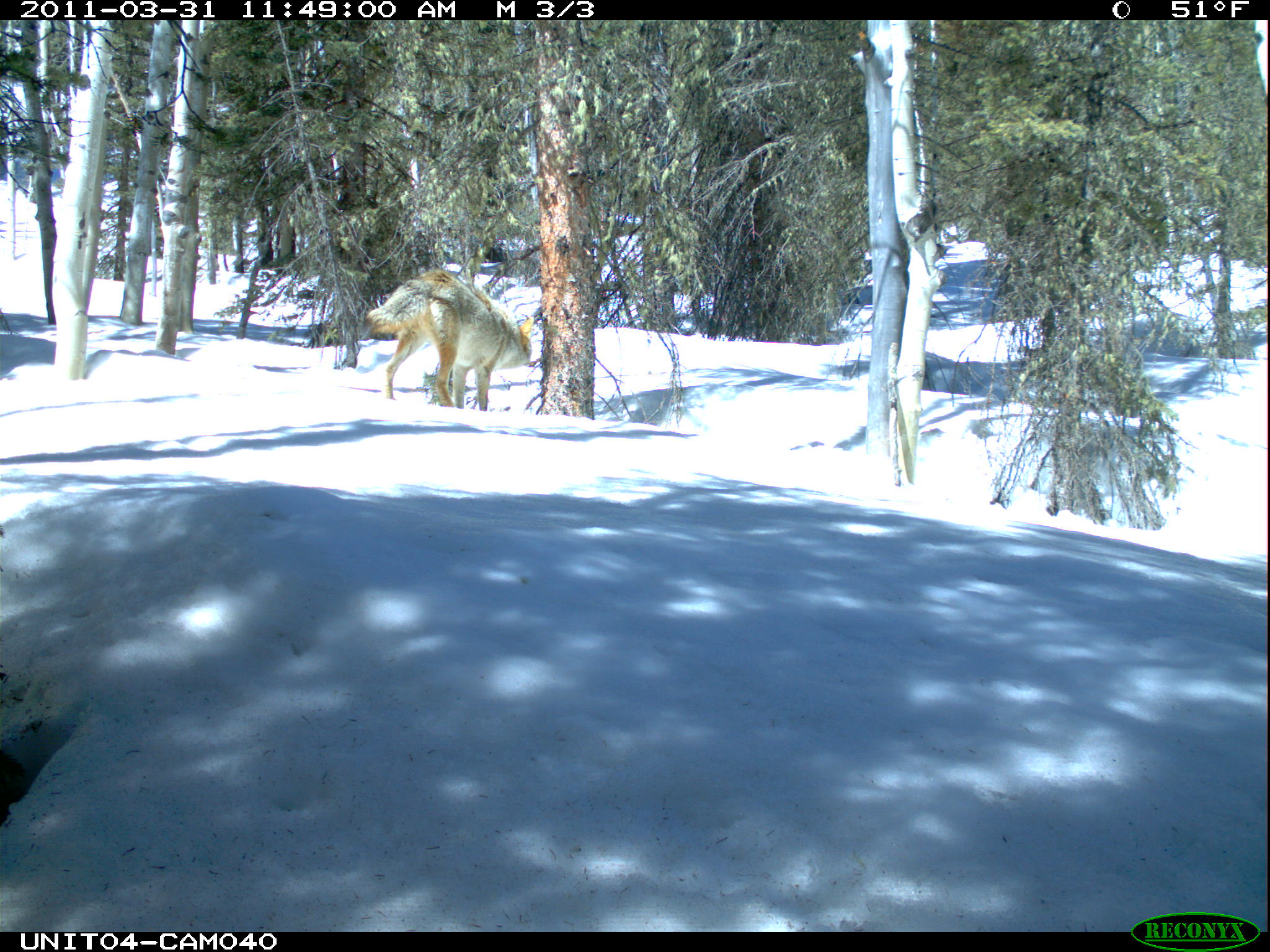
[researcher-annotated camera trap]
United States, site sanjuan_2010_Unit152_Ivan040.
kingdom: Animalia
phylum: Chordata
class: Mammalia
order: Carnivora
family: Canidae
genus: Canis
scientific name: Canis latrans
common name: coyote